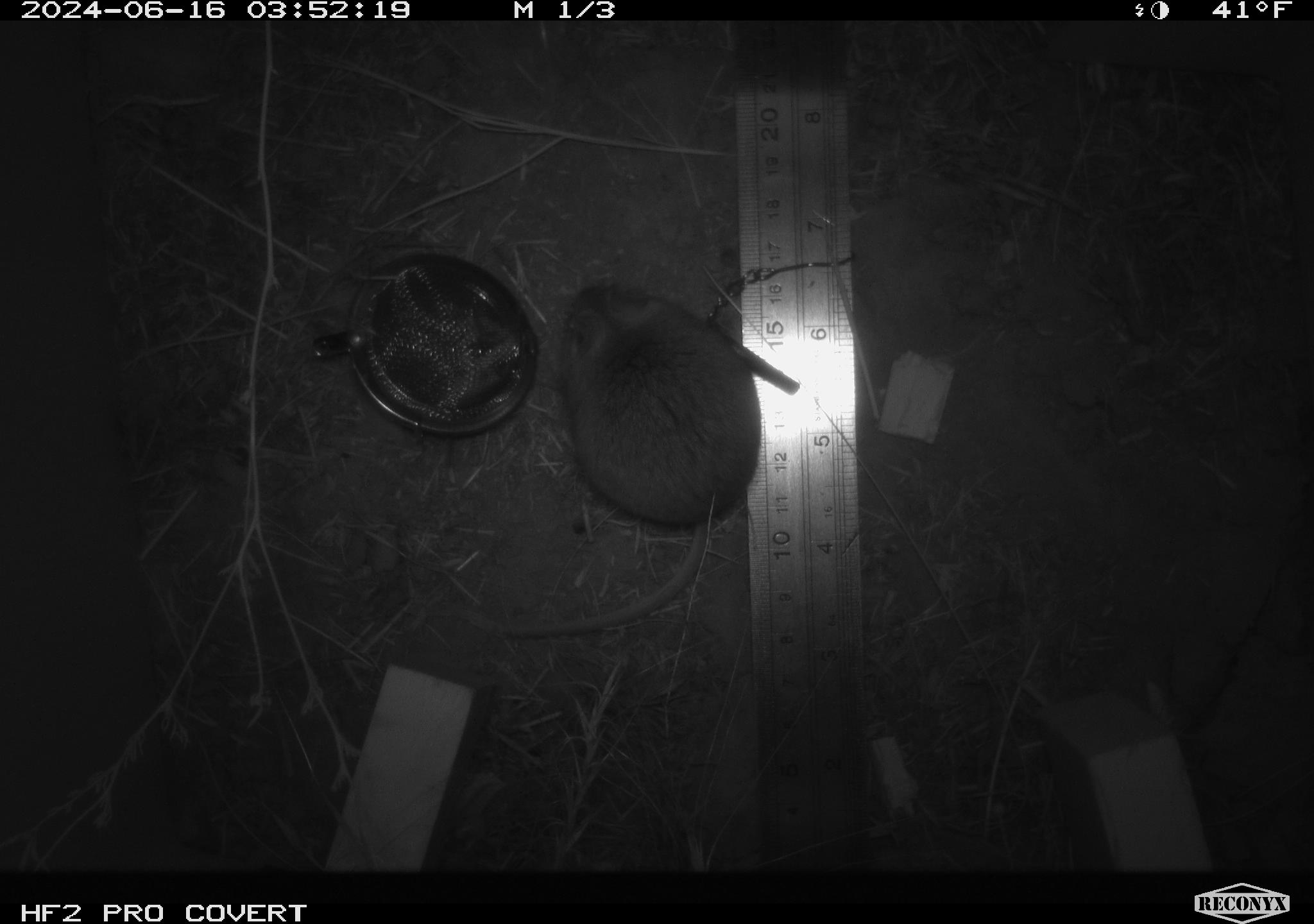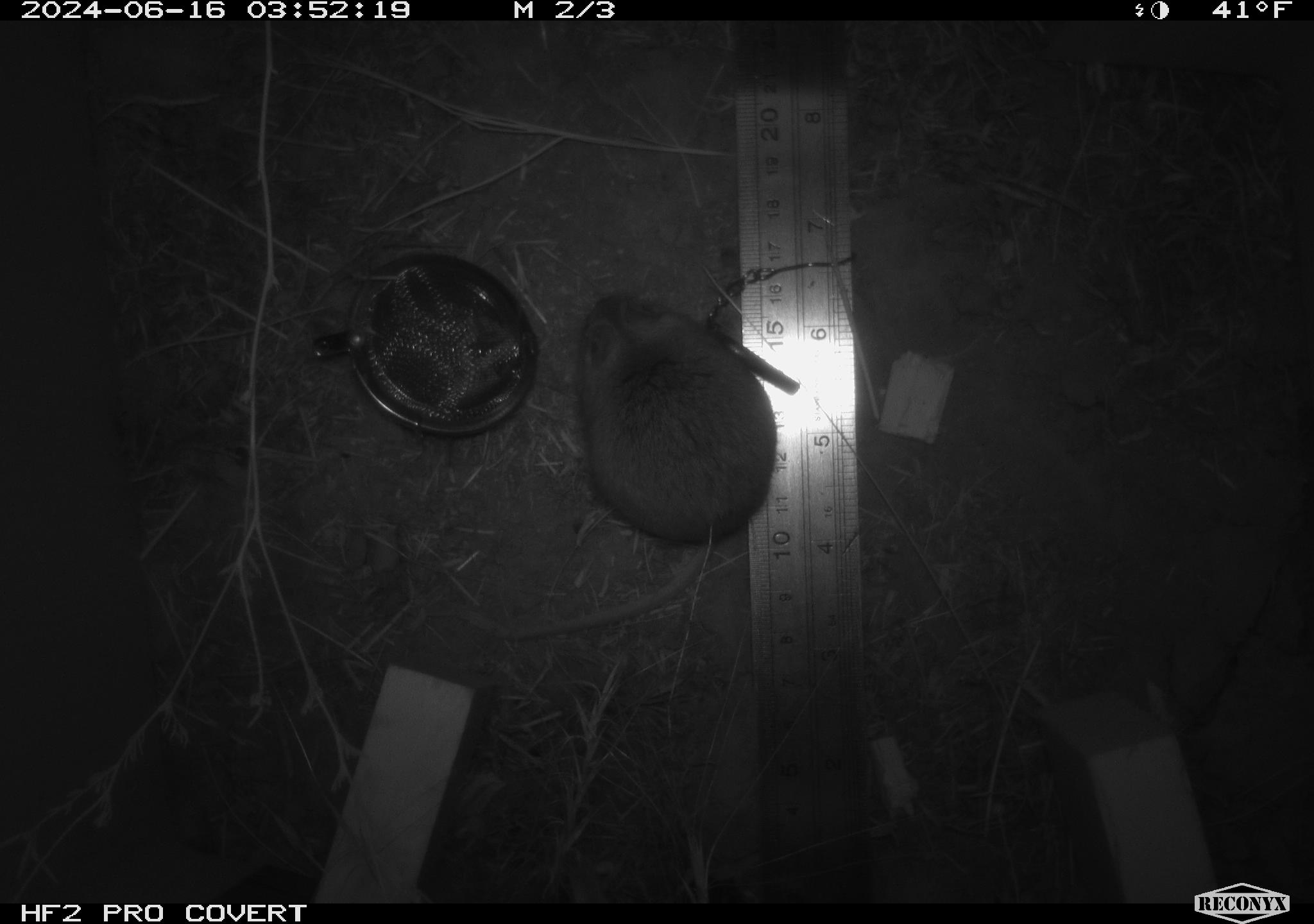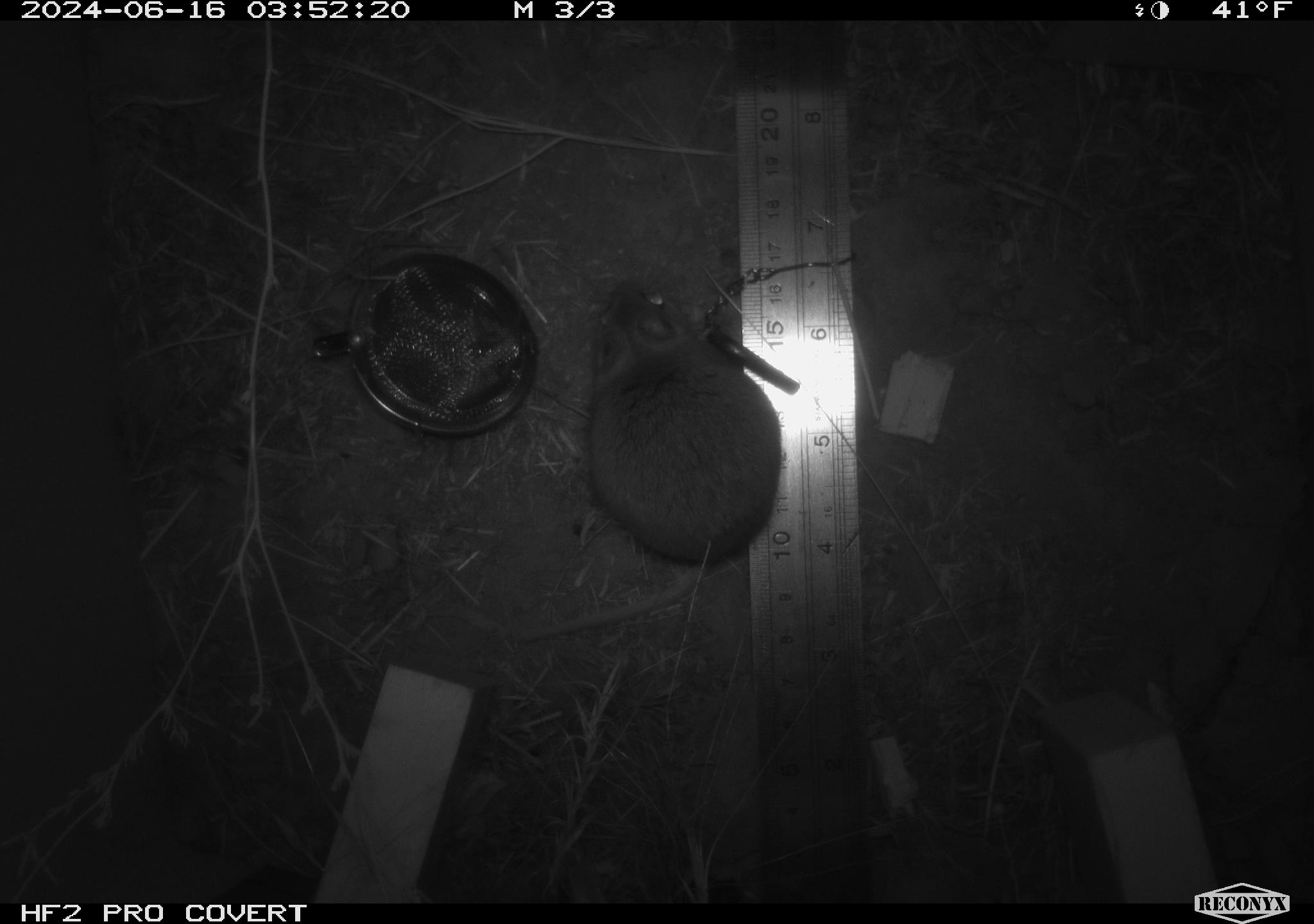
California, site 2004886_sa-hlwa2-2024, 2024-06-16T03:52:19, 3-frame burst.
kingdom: Animalia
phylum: Chordata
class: Mammalia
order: Rodentia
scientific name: Rodentia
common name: mouse species